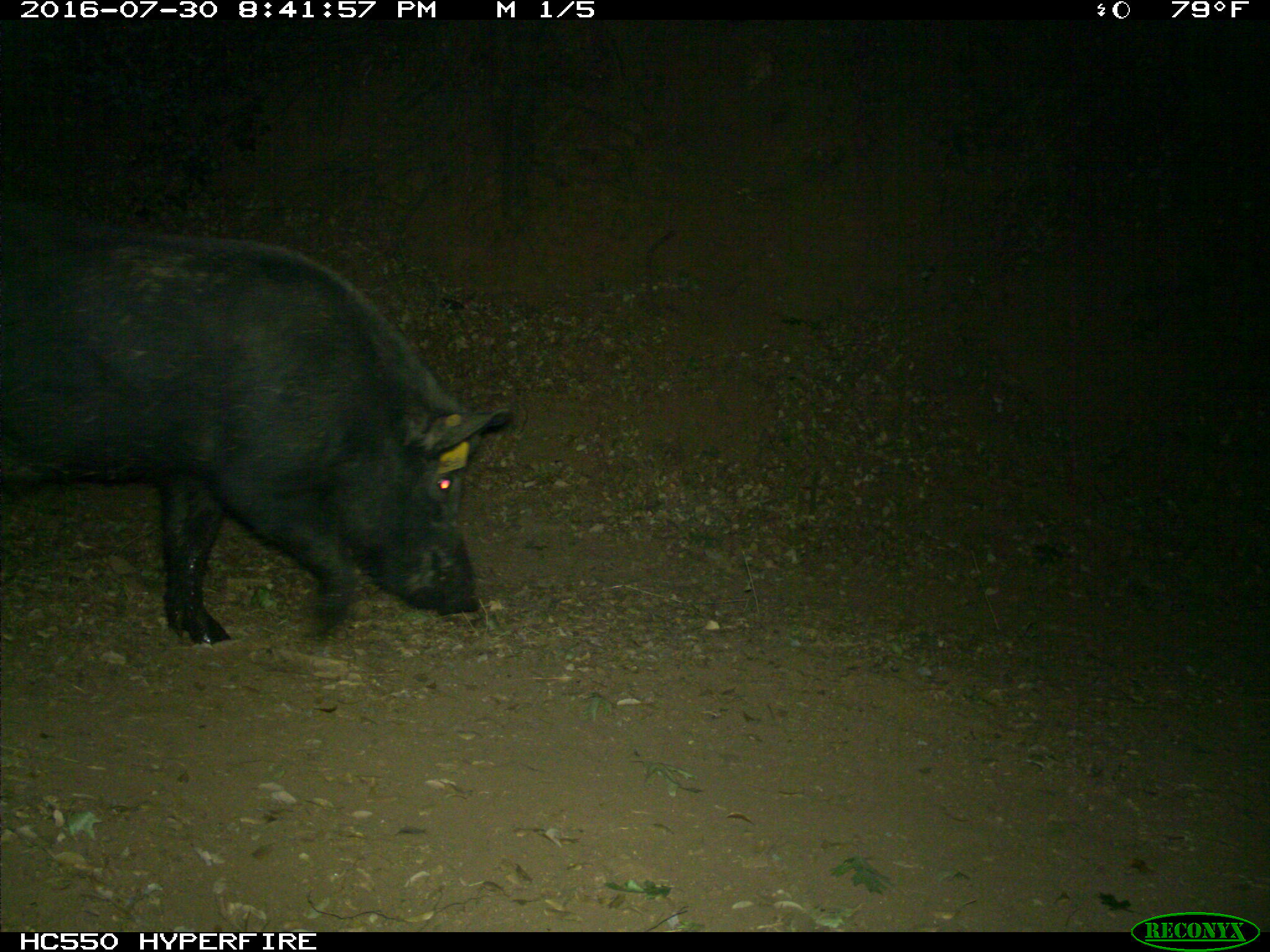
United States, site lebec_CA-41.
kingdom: Animalia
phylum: Chordata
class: Mammalia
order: Artiodactyla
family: Suidae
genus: Sus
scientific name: Sus scrofa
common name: wild boar